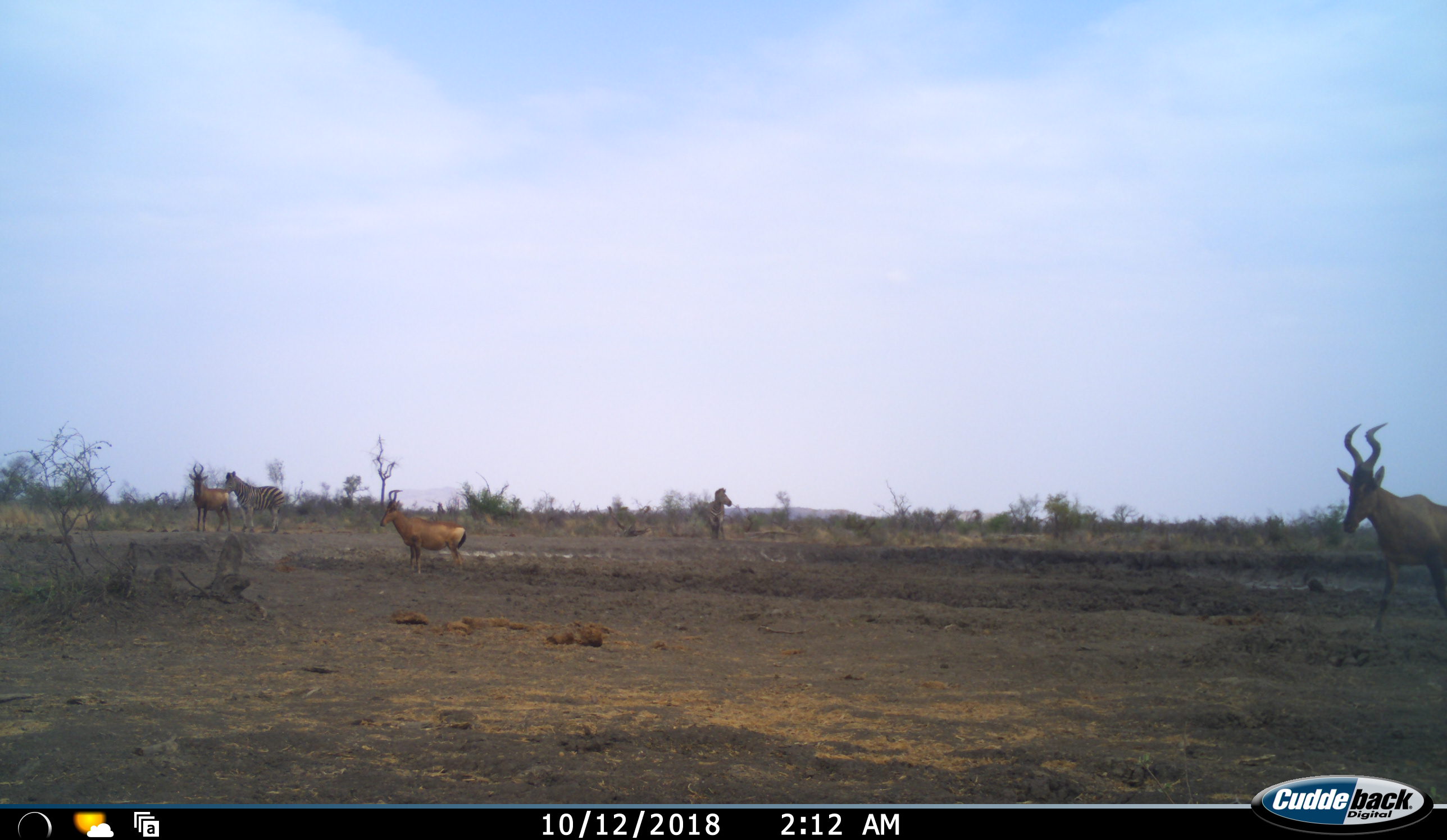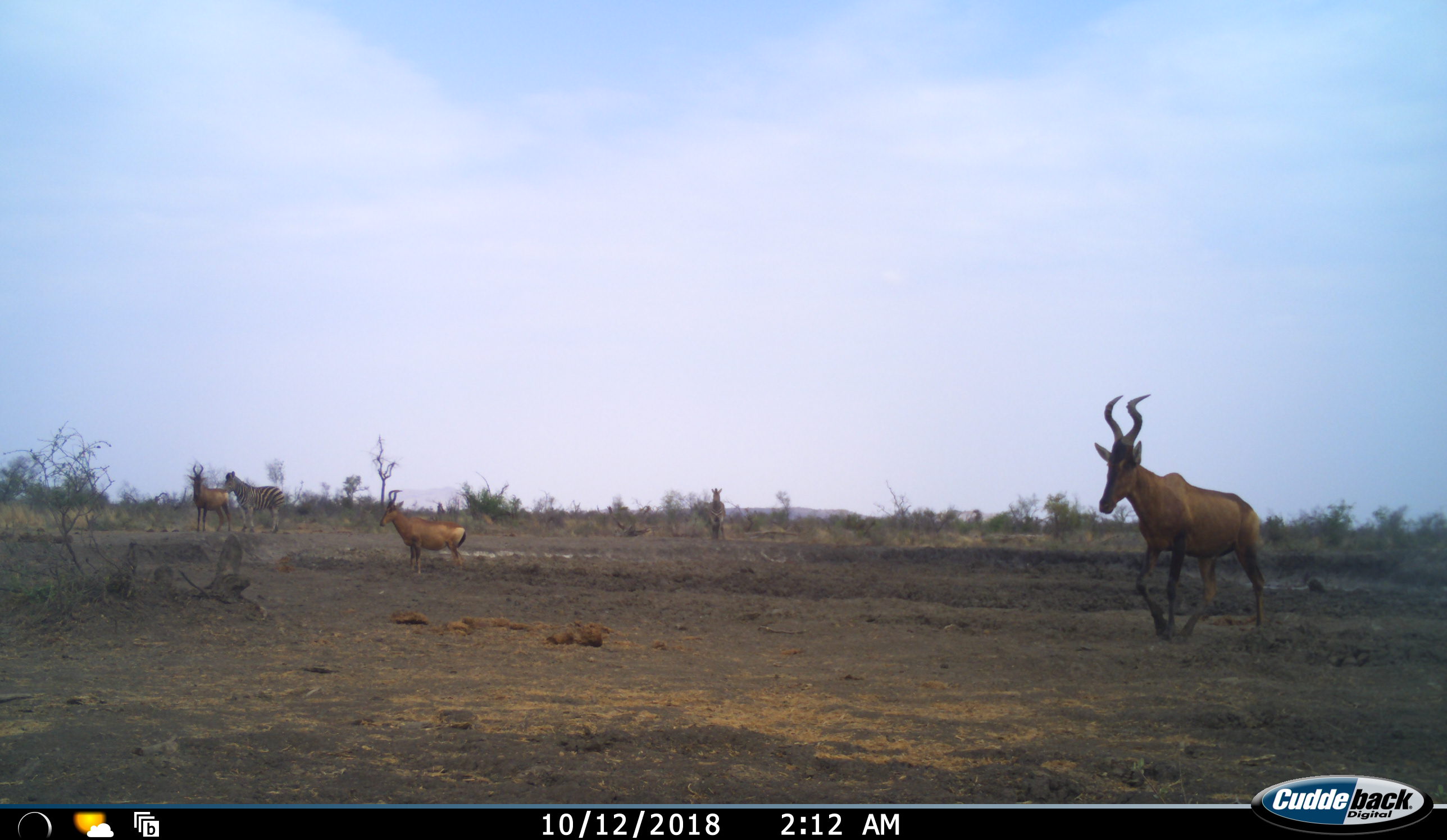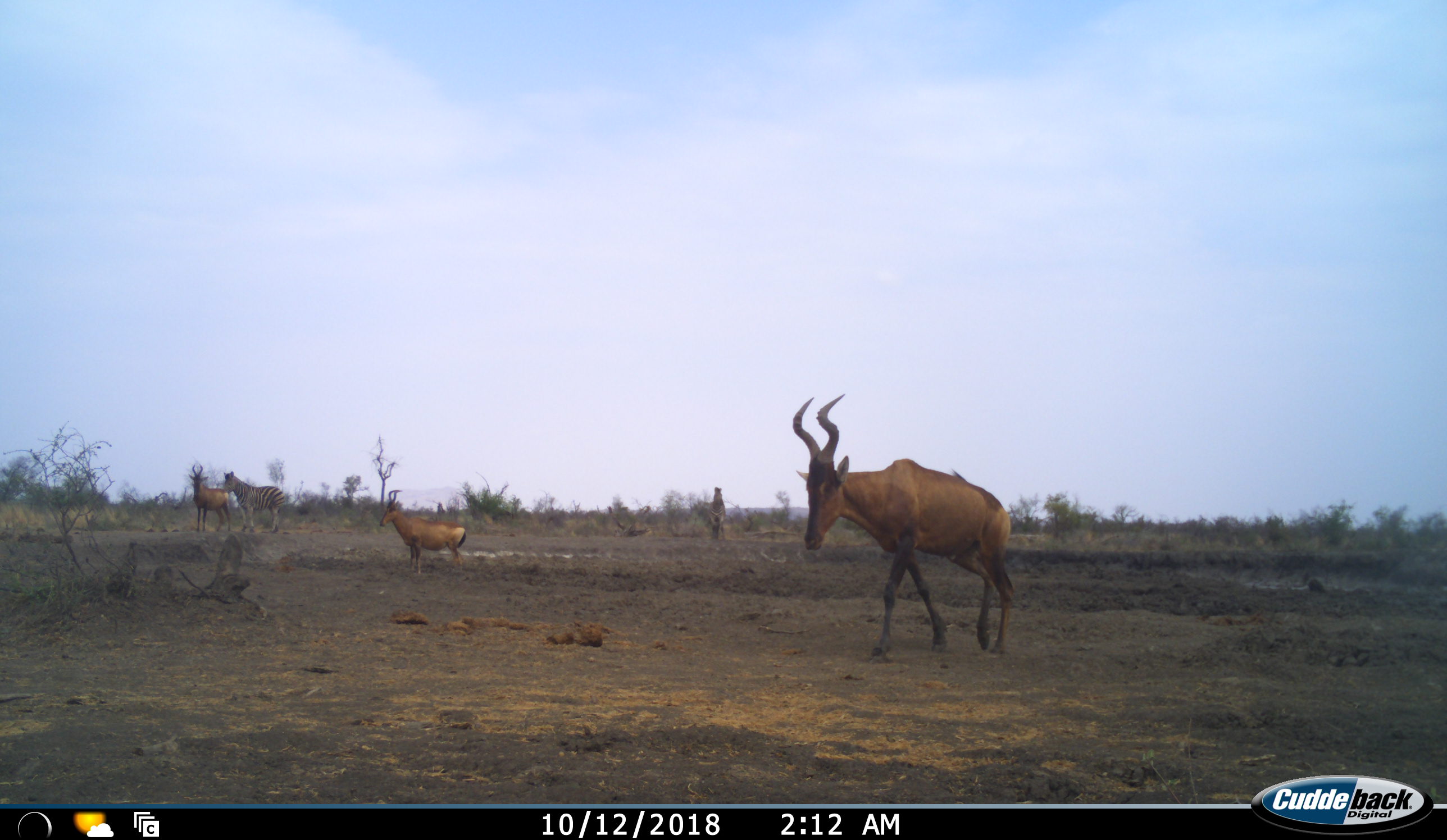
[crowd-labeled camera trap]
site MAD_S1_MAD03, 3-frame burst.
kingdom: Animalia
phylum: Chordata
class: Mammalia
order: Artiodactyla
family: Bovidae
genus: Alcelaphus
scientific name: Alcelaphus buselaphus caama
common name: red hartebeest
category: hartebeestred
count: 3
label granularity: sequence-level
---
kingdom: Animalia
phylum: Chordata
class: Mammalia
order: Perissodactyla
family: Equidae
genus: Equus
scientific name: Equus quagga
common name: plains zebra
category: zebraplains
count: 2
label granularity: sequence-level